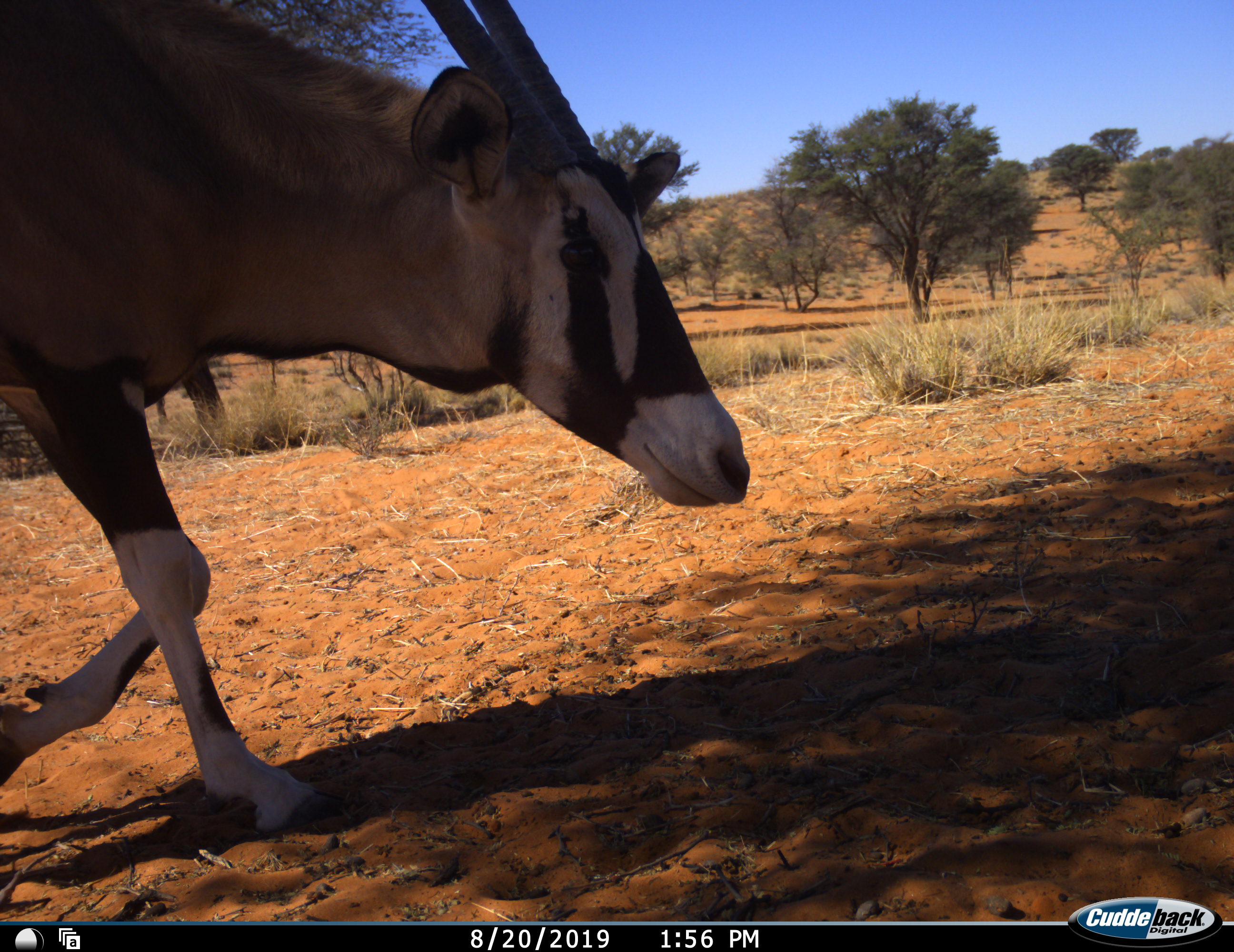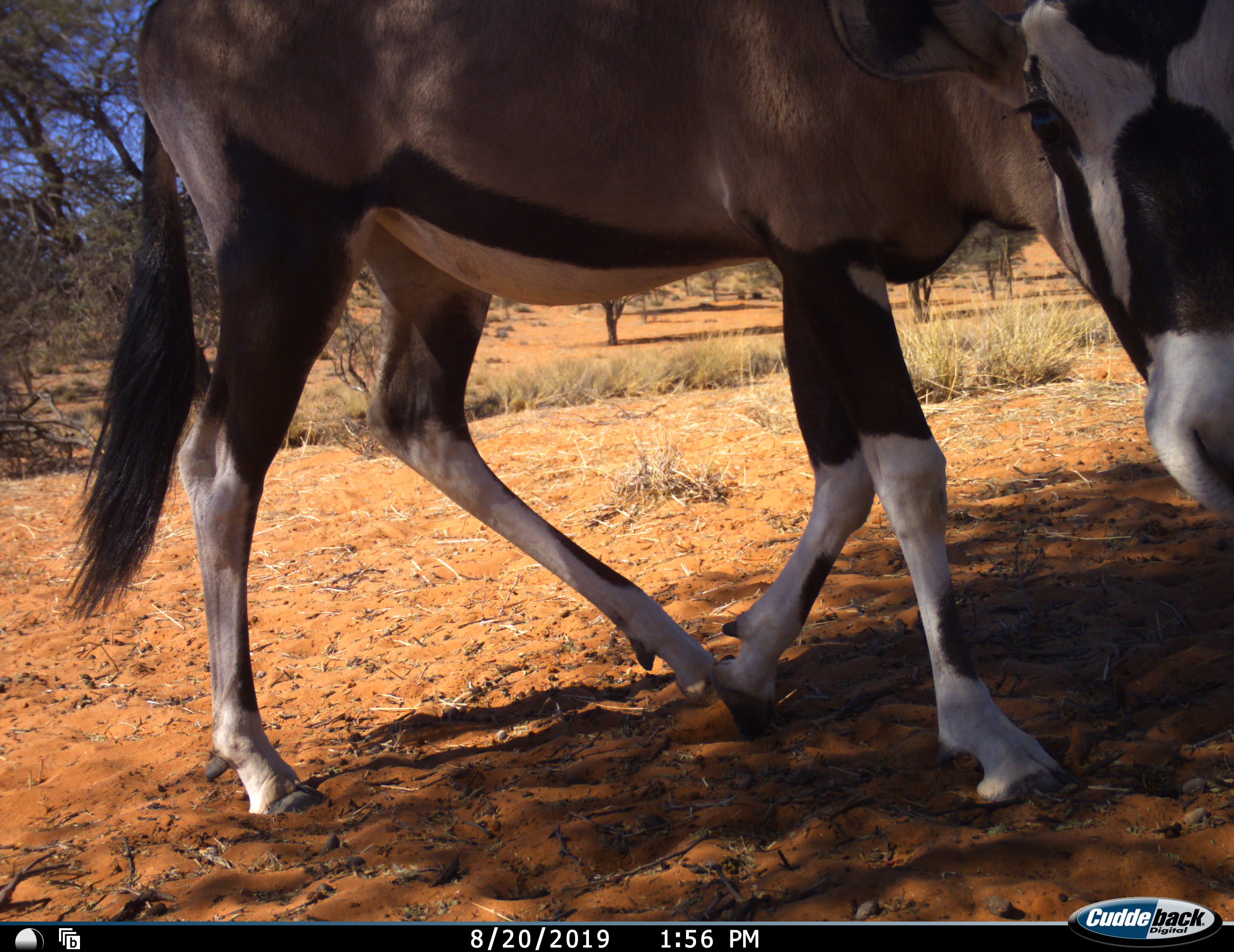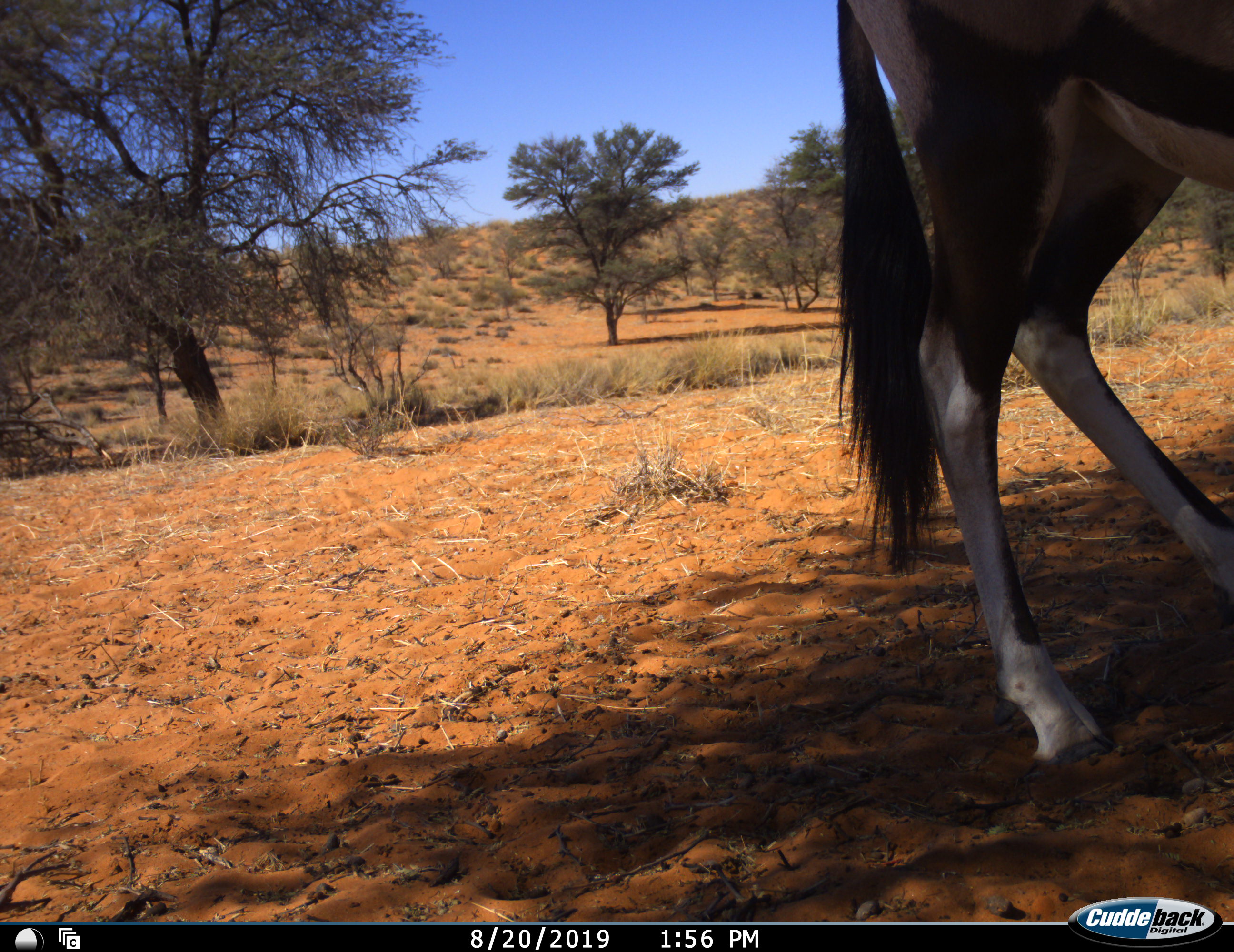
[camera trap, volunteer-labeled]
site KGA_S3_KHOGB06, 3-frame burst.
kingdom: Animalia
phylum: Chordata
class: Mammalia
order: Artiodactyla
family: Bovidae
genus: Oryx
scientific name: Oryx gazella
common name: gemsbok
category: oryx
Oryx (gemsbok) (Oryx gazella), count 1. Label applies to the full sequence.